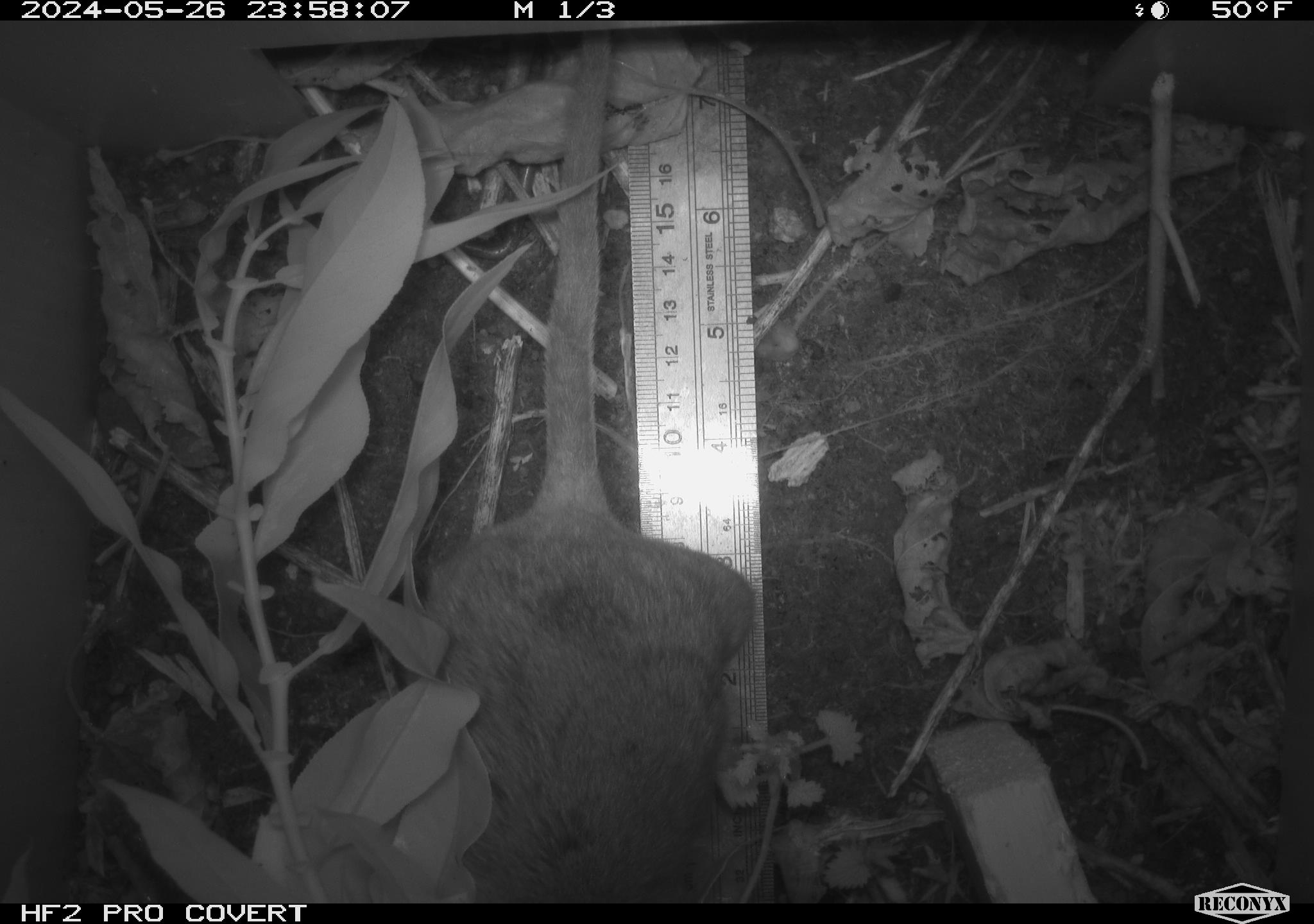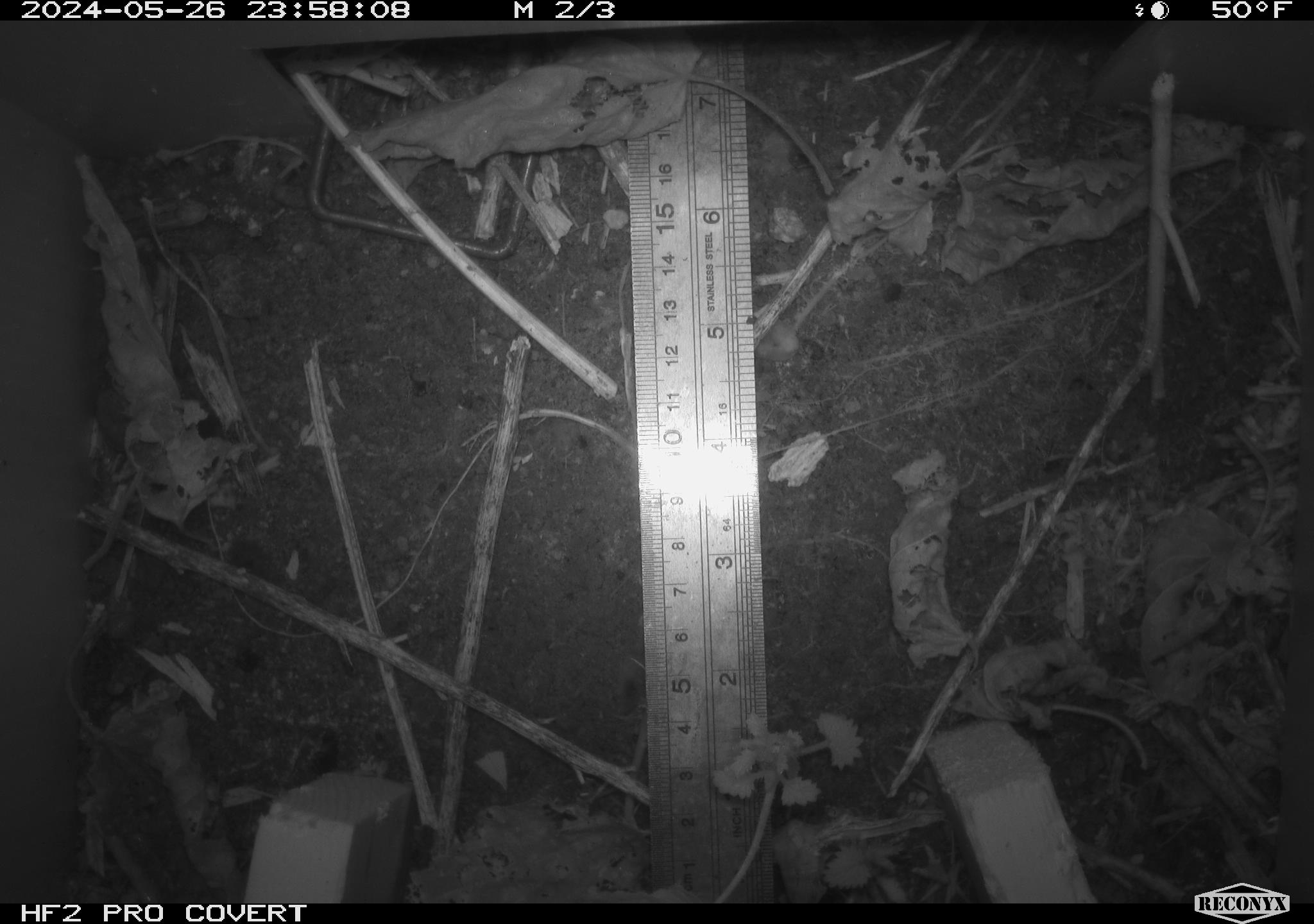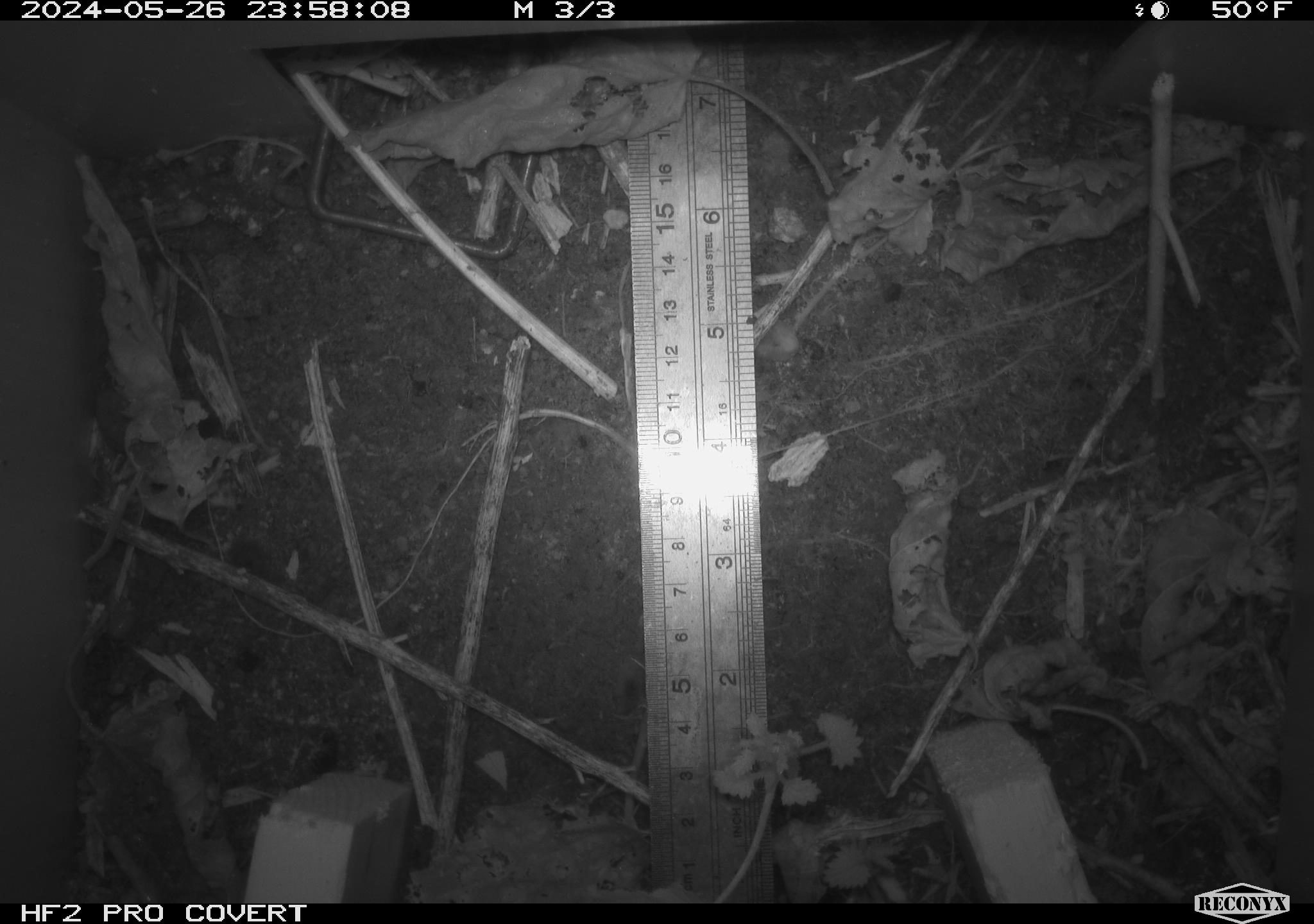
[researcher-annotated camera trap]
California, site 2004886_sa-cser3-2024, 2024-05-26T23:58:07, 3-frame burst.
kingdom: Animalia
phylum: Chordata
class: Mammalia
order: Rodentia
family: Muridae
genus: Rattus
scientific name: Rattus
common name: rat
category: rattus species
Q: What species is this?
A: Rattus species (rat) (Rattus).